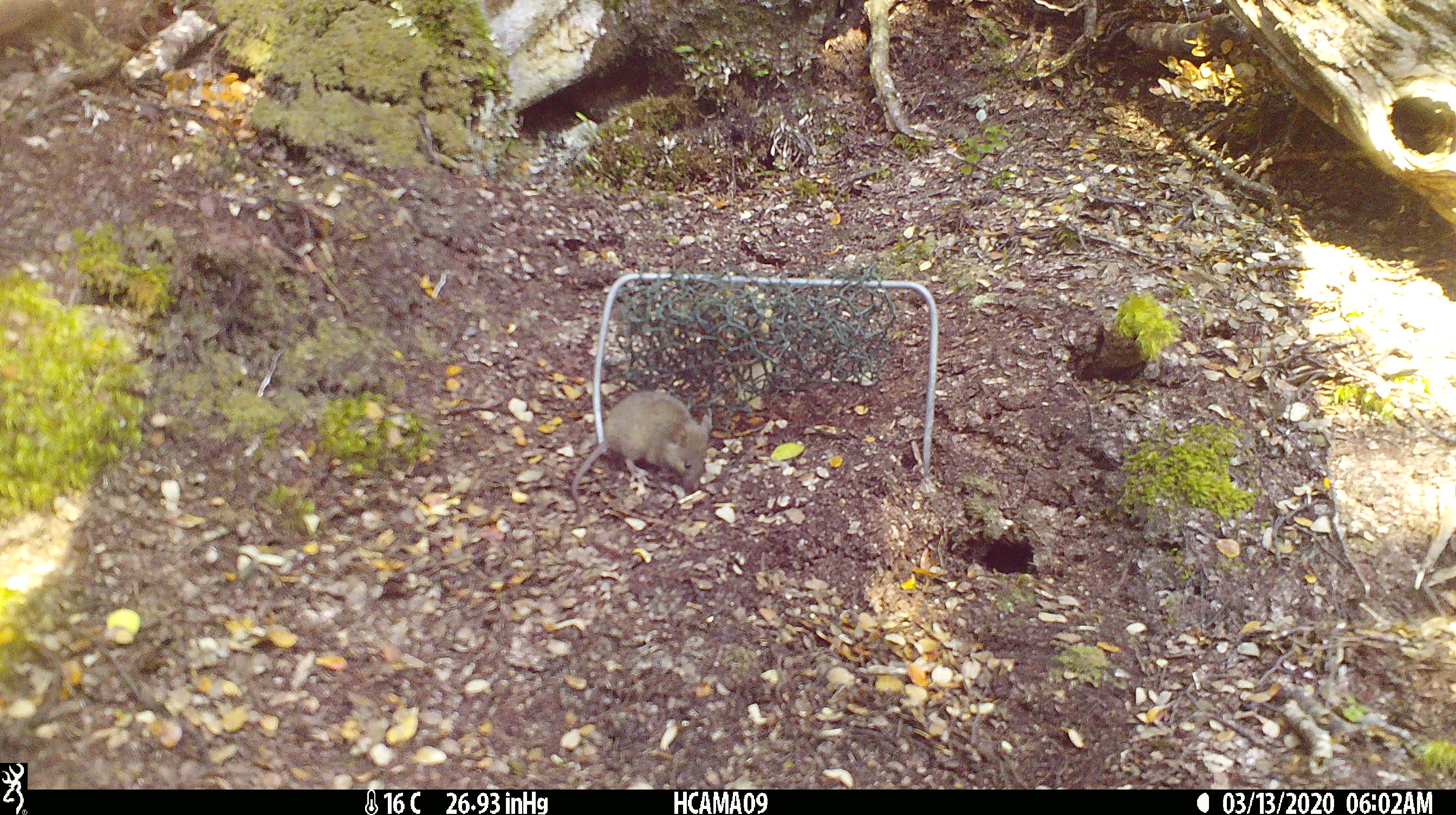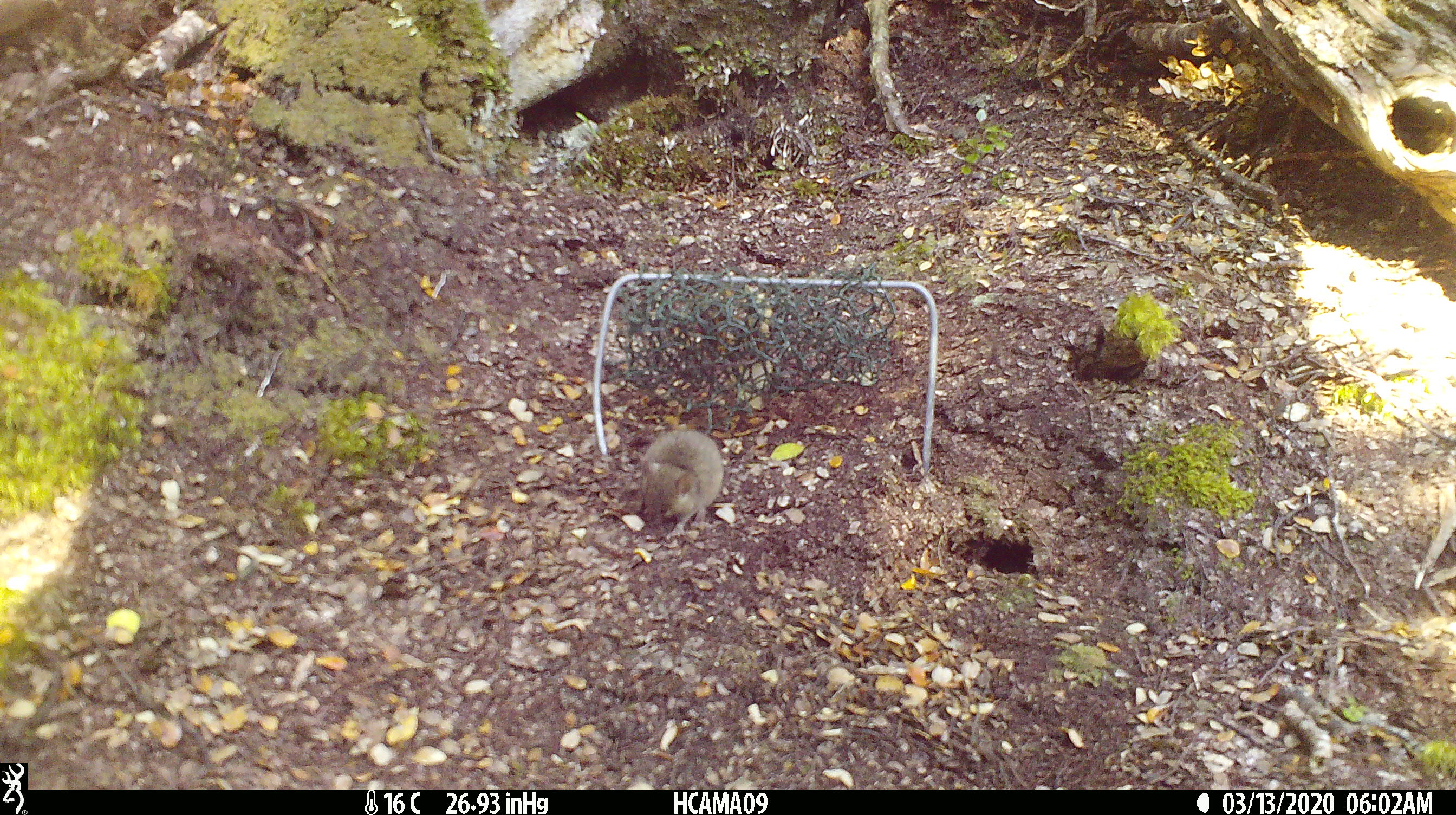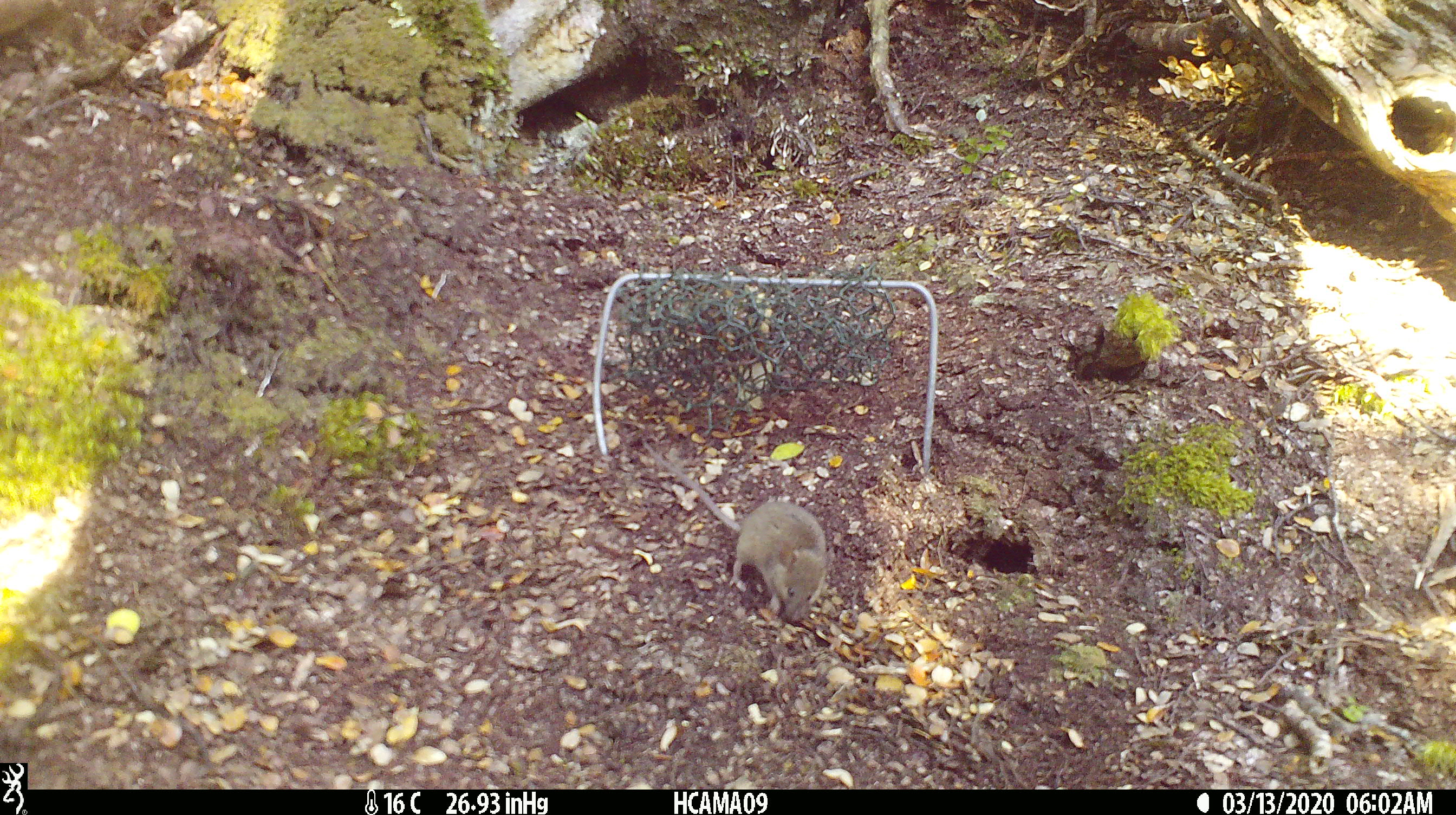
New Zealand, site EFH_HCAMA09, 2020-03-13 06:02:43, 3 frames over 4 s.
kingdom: Animalia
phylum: Chordata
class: Mammalia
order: Rodentia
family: Muridae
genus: Mus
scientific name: Mus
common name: mouse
Mouse (Mus).